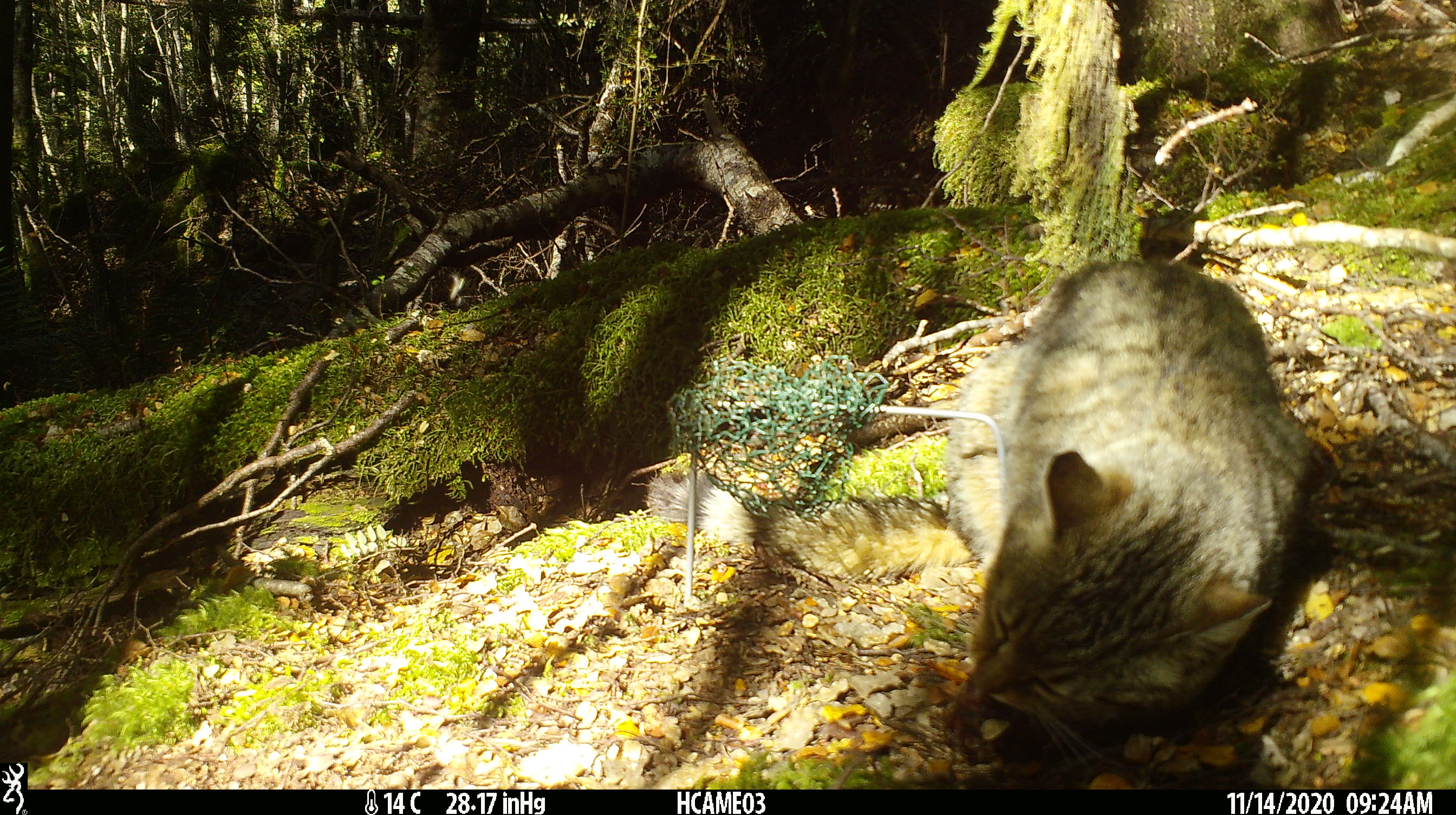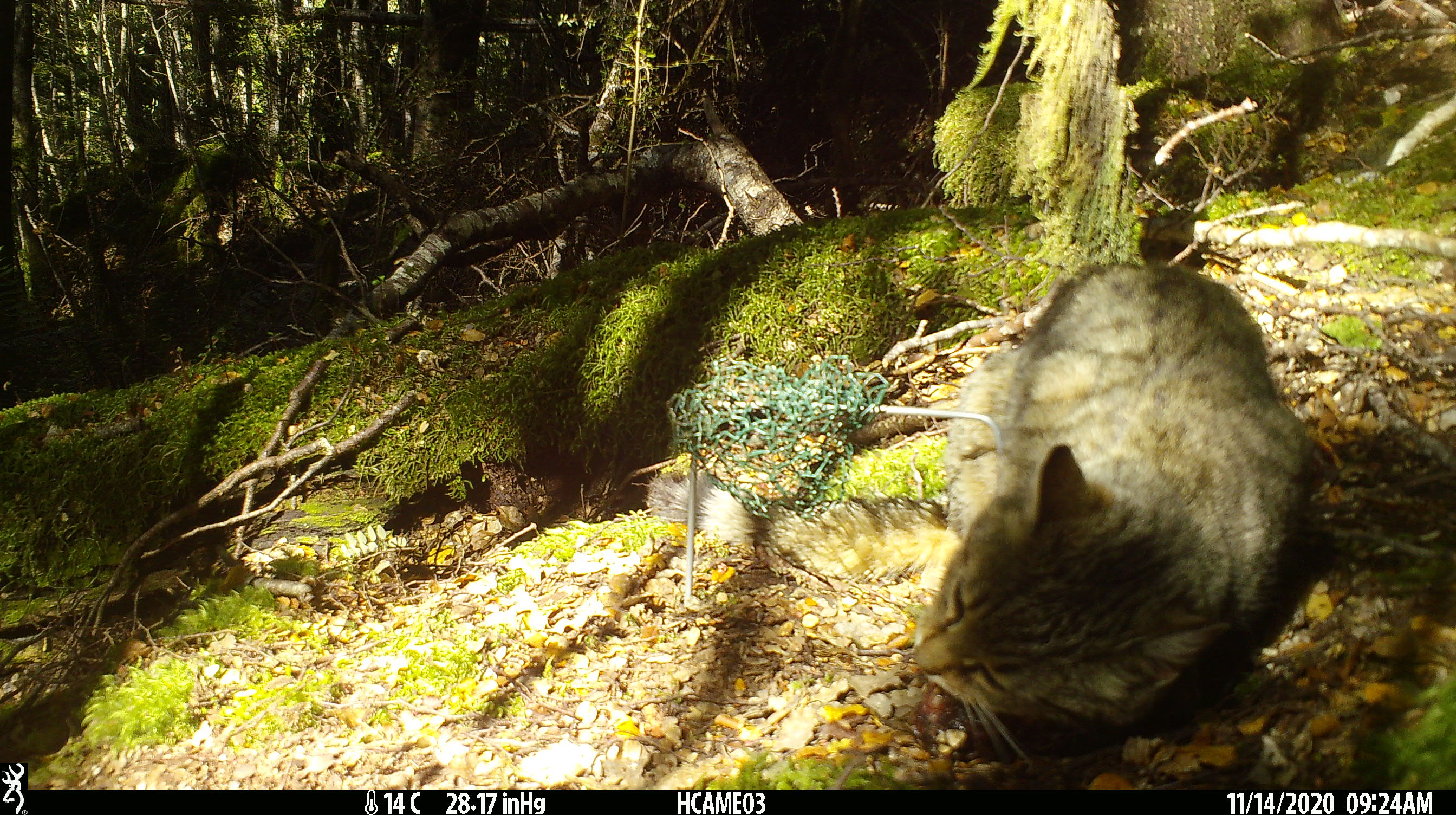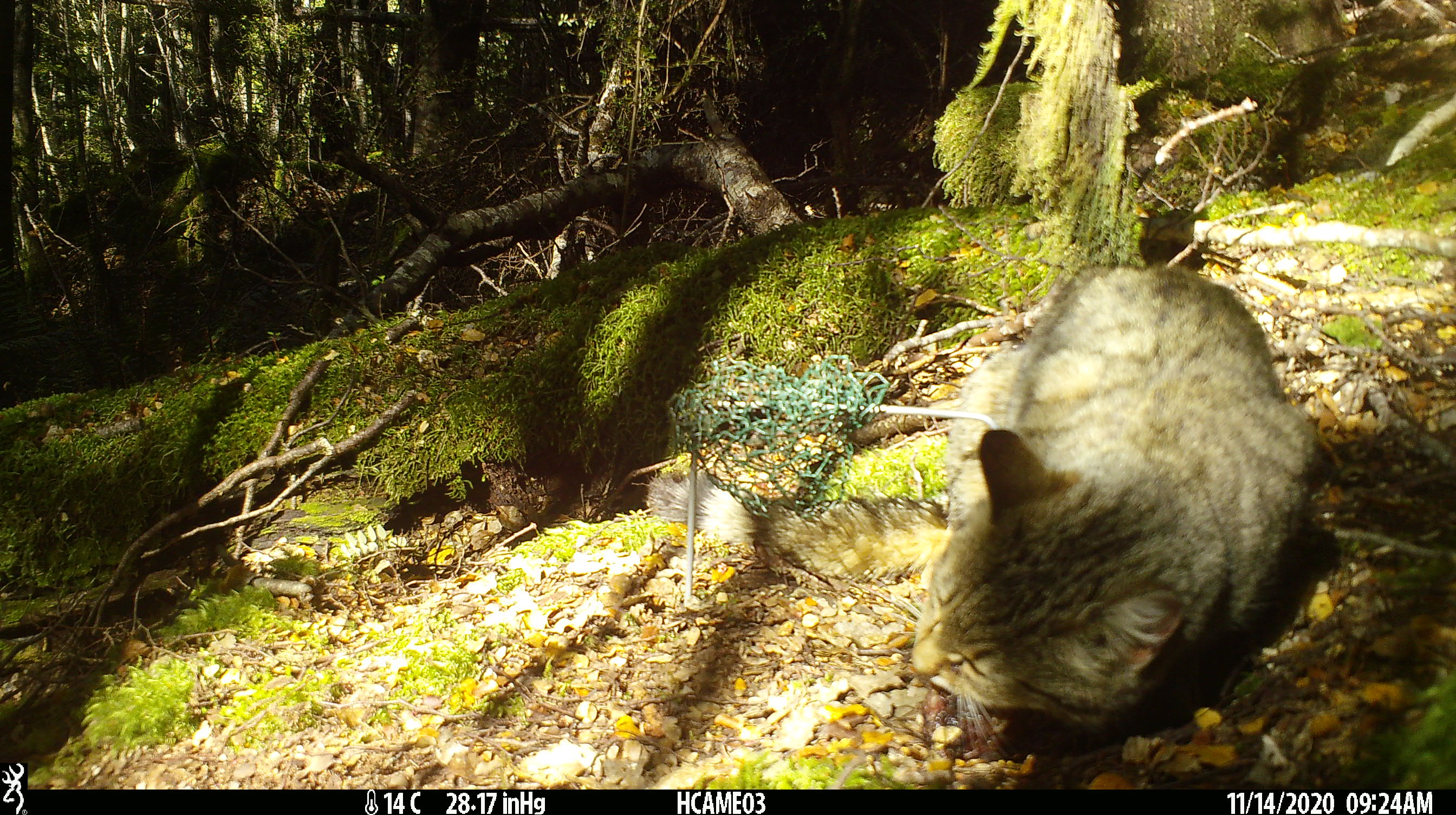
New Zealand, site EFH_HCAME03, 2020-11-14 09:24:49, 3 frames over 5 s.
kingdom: Animalia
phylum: Chordata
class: Mammalia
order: Carnivora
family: Felidae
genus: Felis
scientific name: Felis catus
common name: domestic cat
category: cat